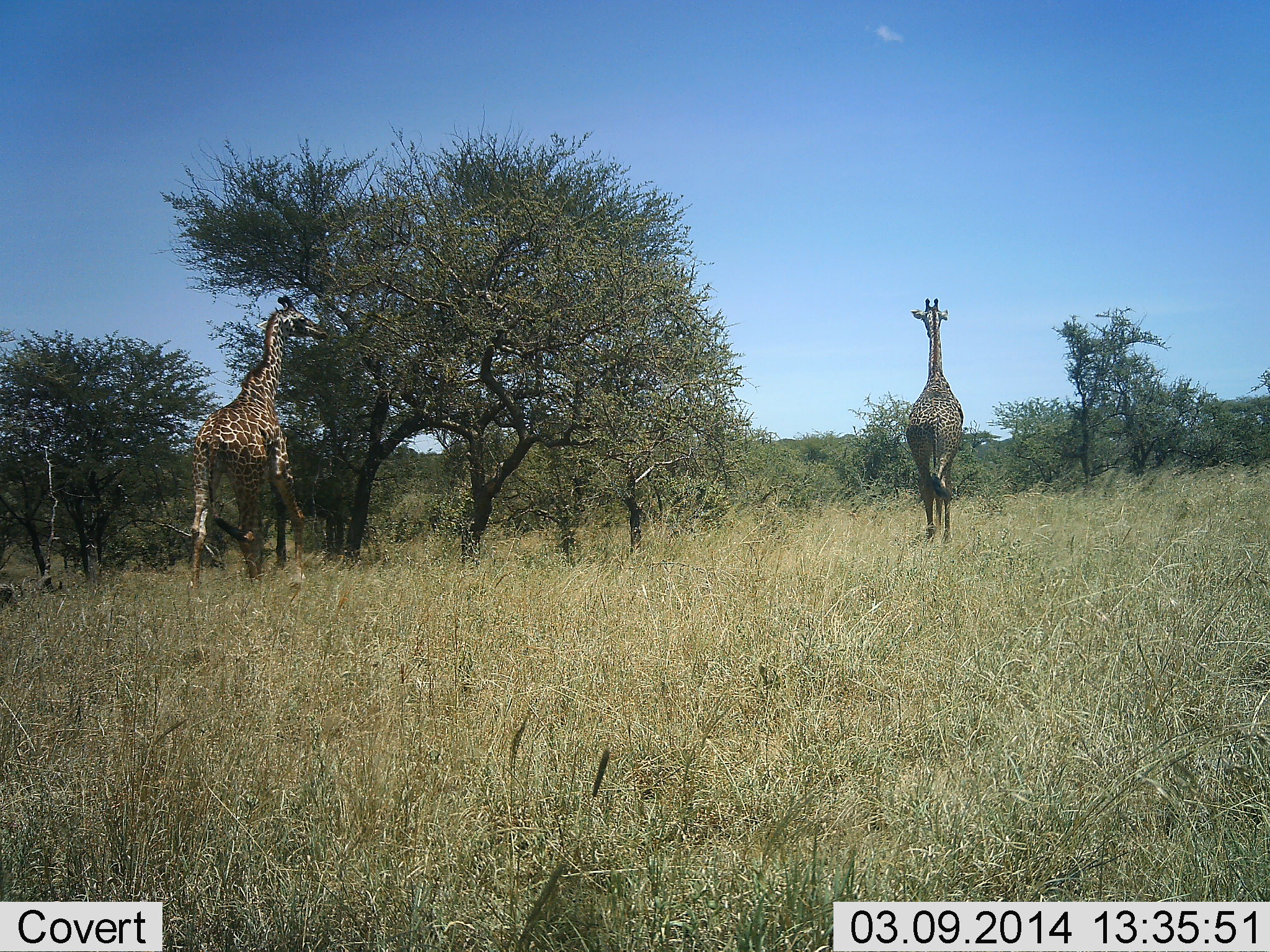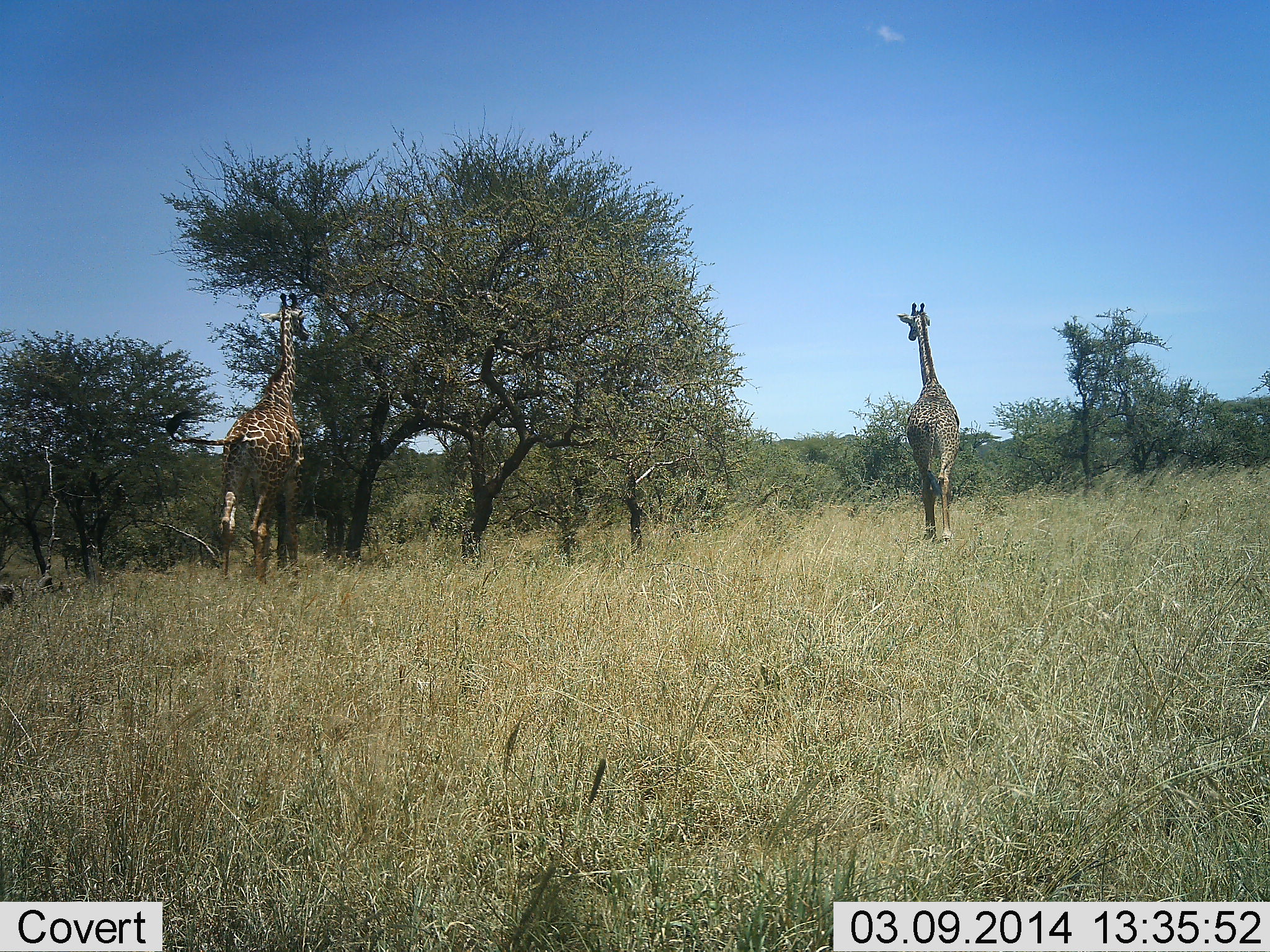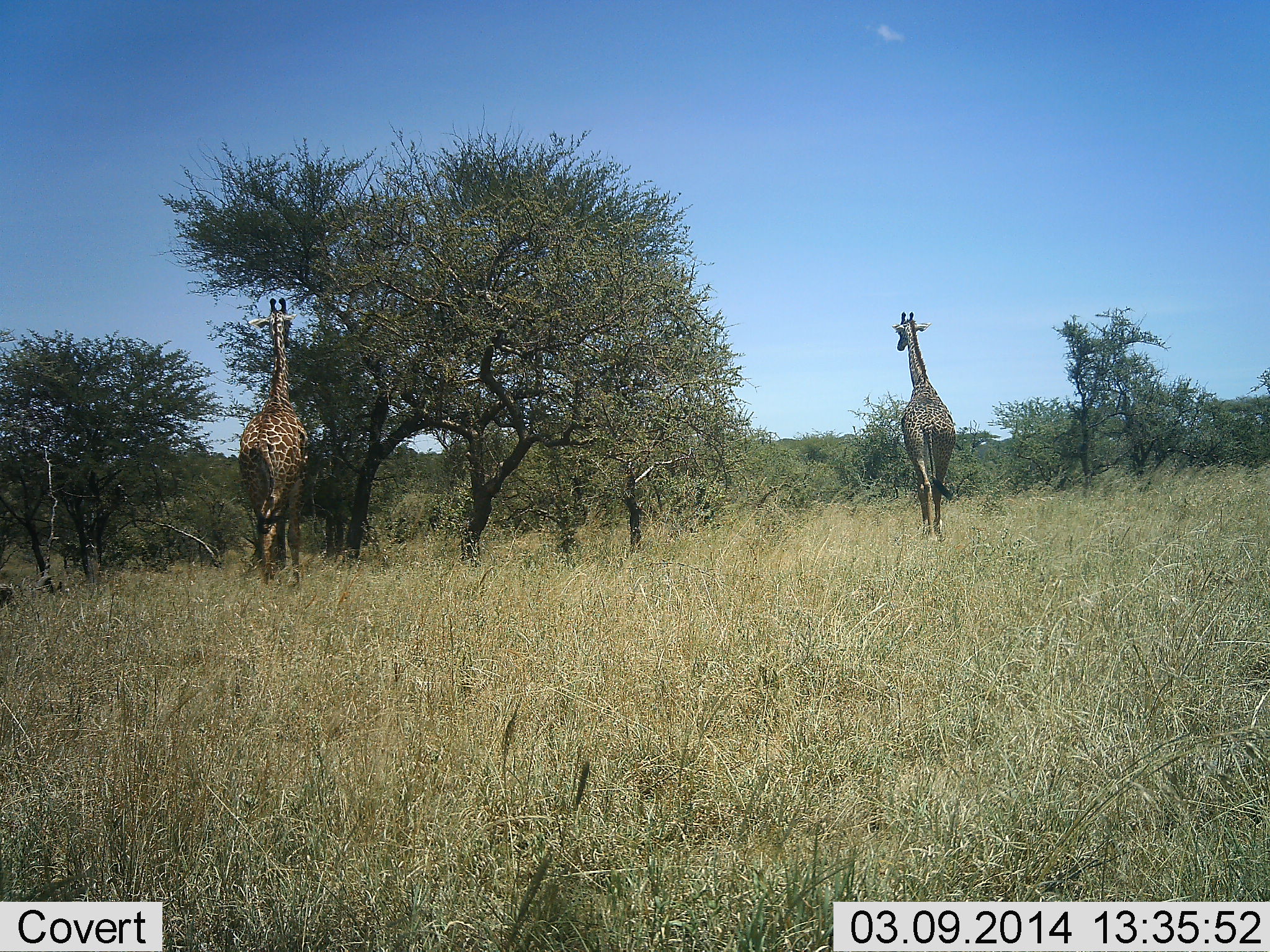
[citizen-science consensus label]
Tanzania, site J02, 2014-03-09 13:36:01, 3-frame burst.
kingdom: Animalia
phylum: Chordata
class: Mammalia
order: Artiodactyla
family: Giraffidae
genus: Giraffa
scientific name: Giraffa camelopardalis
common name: giraffe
Giraffe (Giraffa camelopardalis), count 2. Behavior (volunteer vote fractions): standing 40%, resting 0%, moving 60%, interacting 0%. Young present (vote fraction): 0%. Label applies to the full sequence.